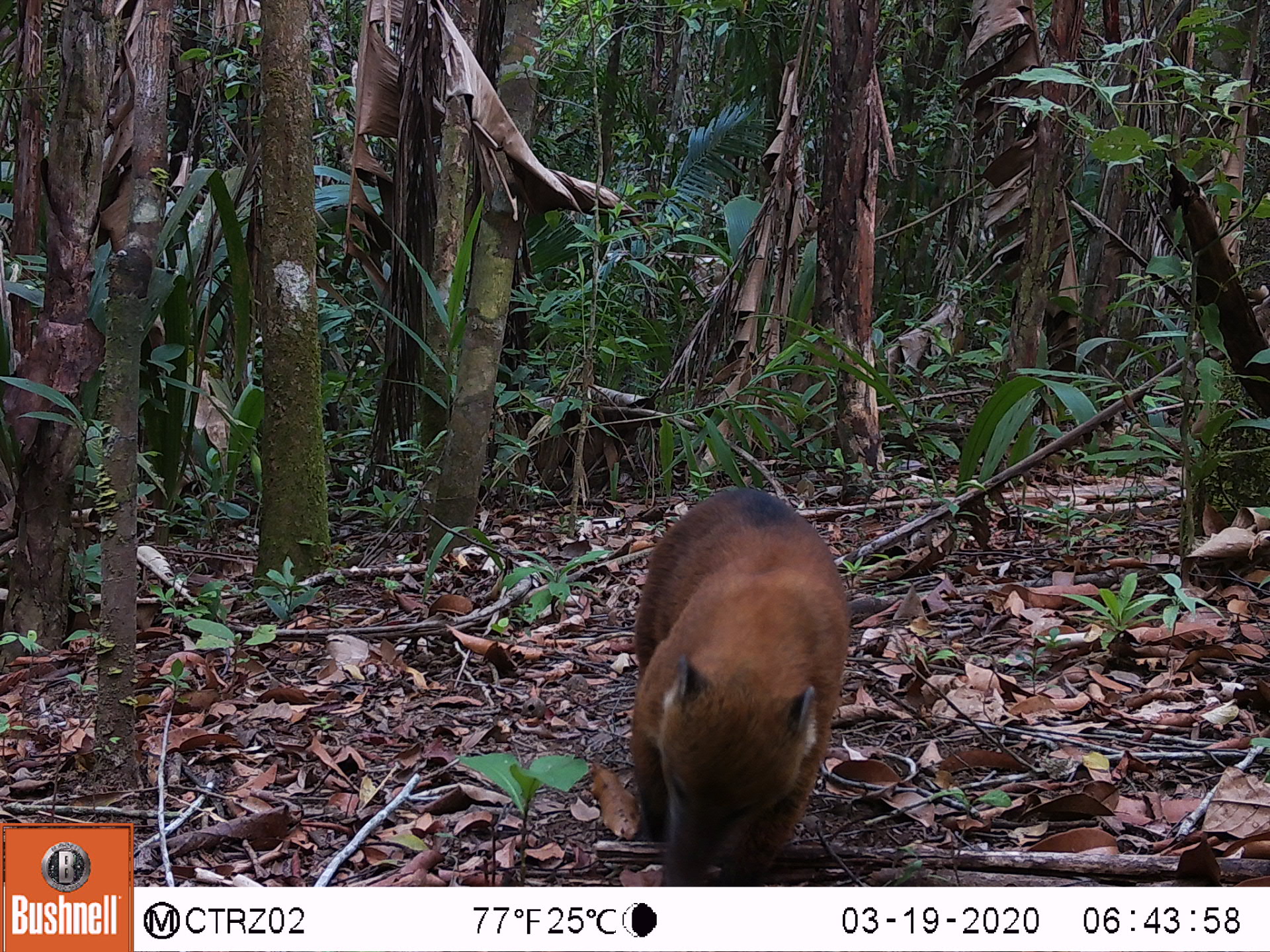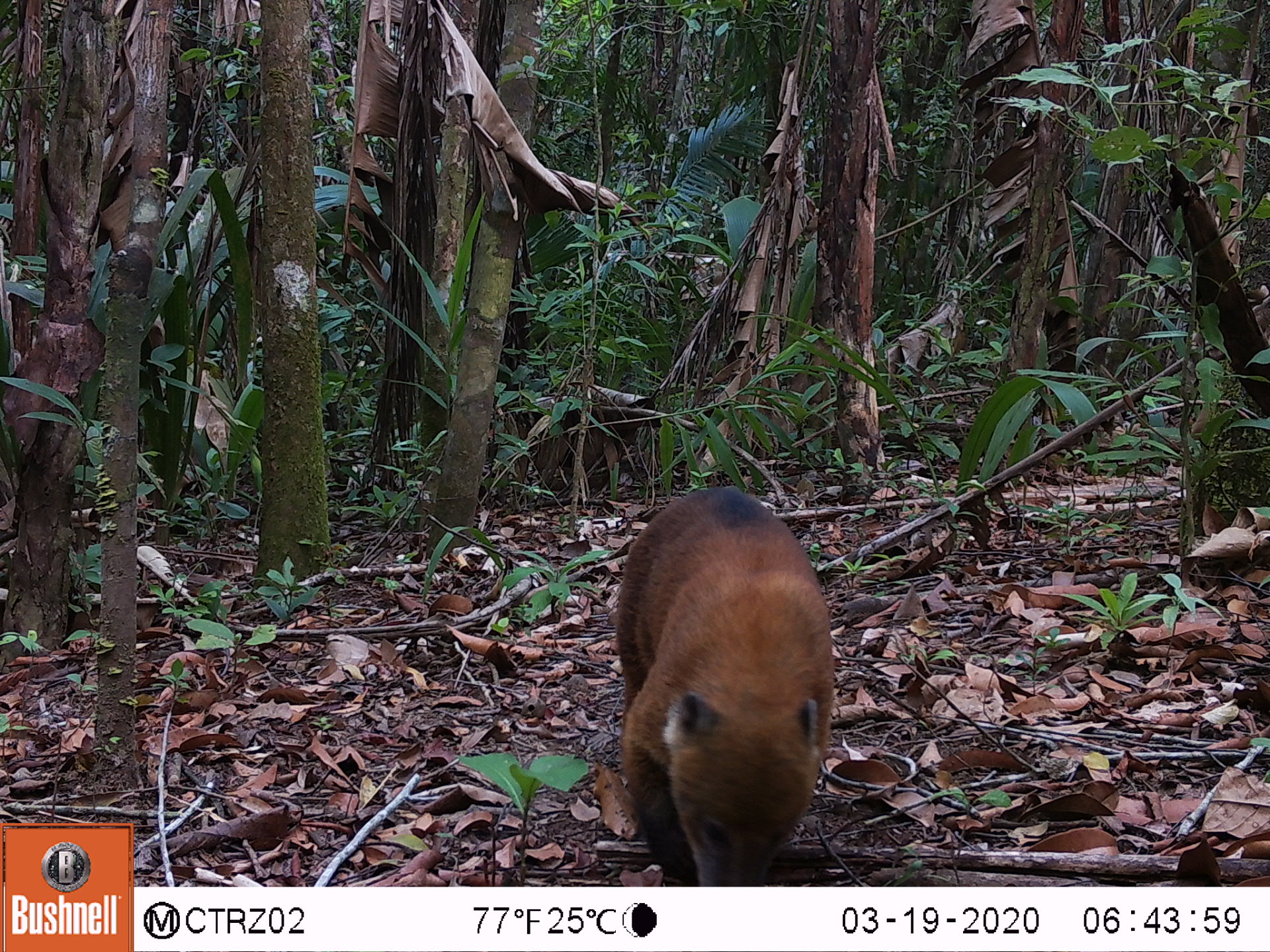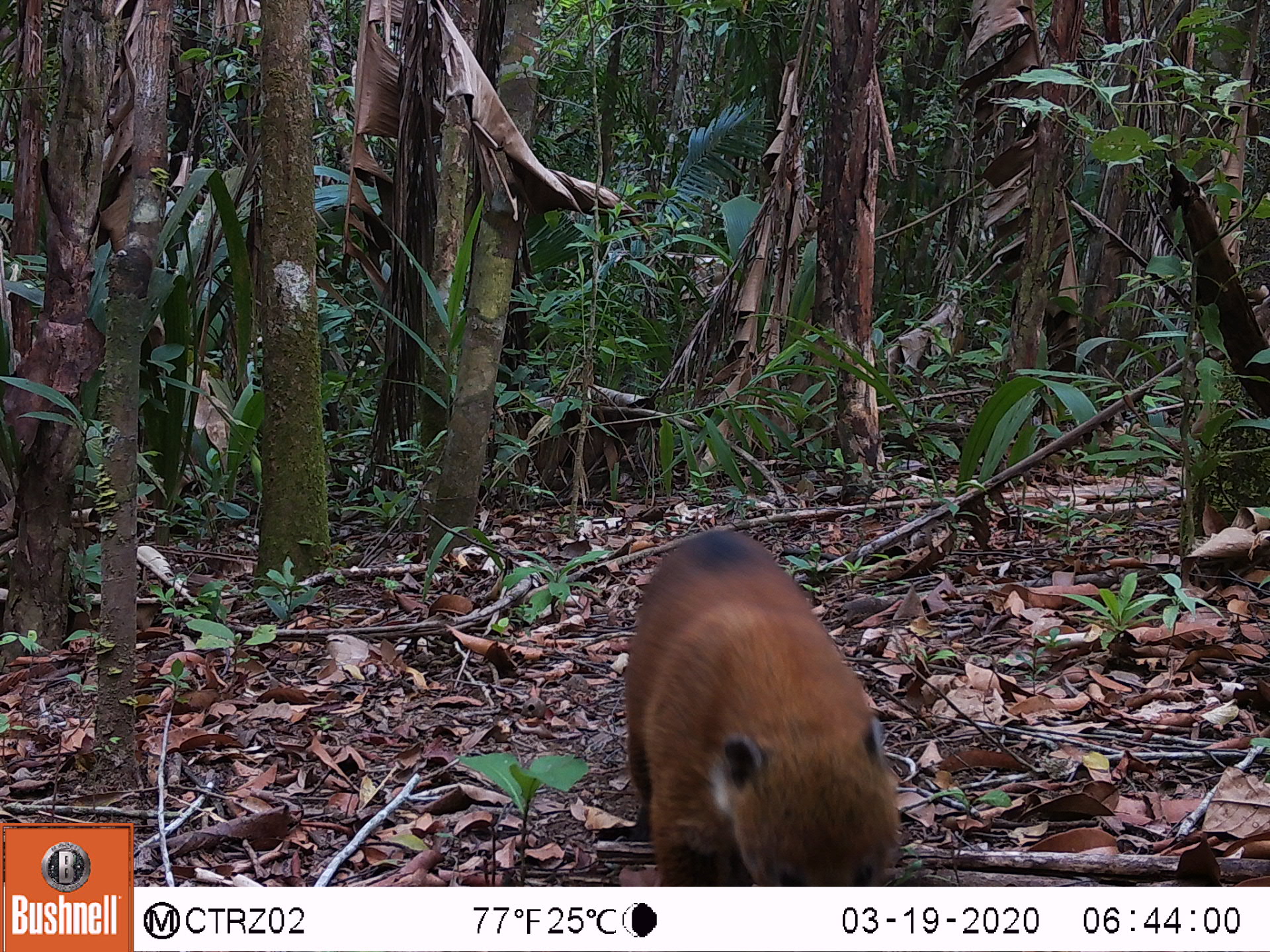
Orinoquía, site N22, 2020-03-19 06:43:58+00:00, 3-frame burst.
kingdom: Animalia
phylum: Chordata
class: Mammalia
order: Carnivora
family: Procyonidae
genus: Nasua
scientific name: Nasua nasua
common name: south american coati